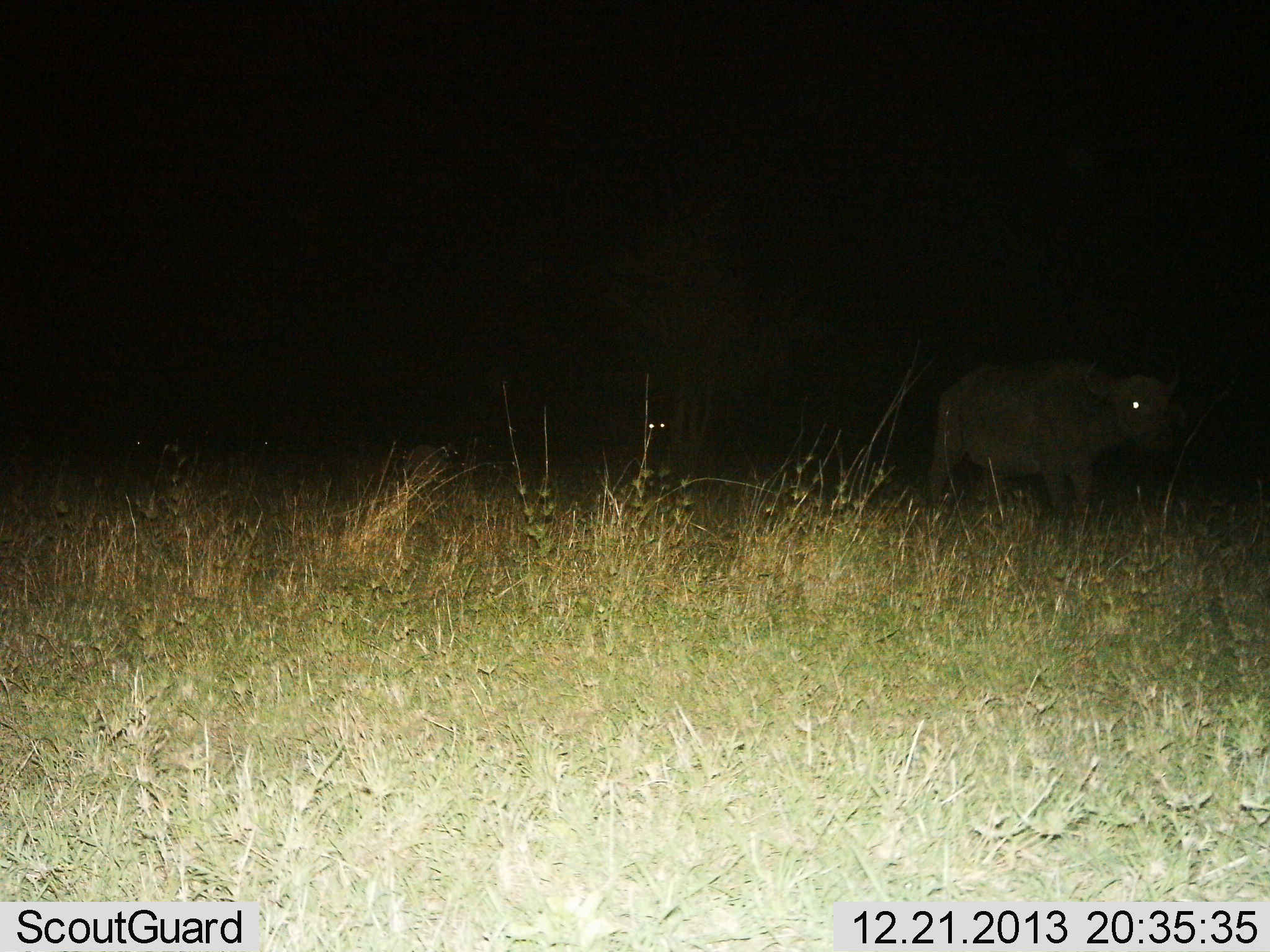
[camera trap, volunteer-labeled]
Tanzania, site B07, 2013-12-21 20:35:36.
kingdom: Animalia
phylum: Chordata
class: Mammalia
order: Artiodactyla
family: Bovidae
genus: Syncerus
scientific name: Syncerus caffer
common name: cape buffalo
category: buffalo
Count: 1.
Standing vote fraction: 100%.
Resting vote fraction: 0%.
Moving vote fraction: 0%.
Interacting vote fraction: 0%.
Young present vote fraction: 0%.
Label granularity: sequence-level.